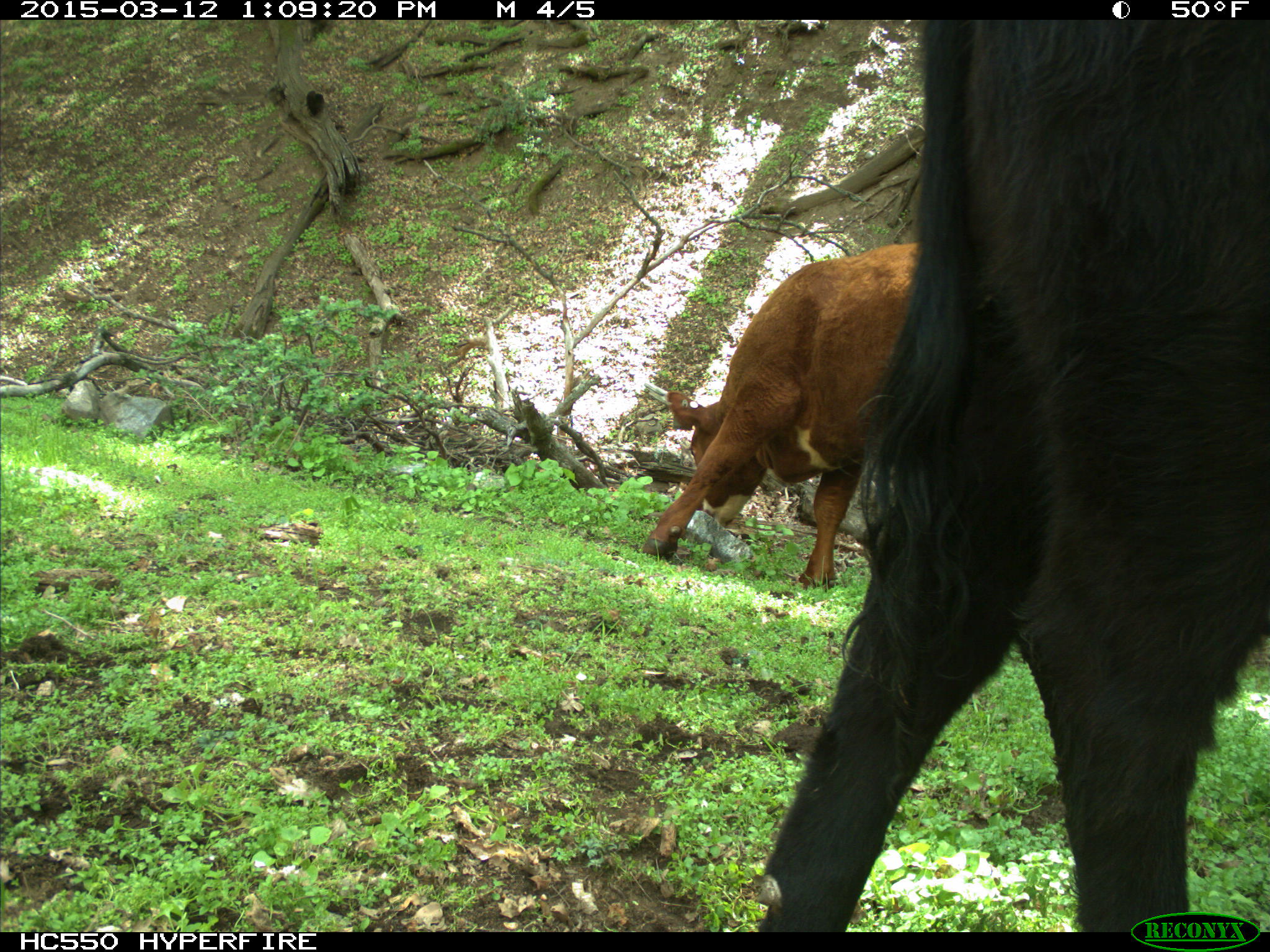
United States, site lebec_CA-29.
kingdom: Animalia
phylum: Chordata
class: Mammalia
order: Artiodactyla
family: Bovidae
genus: Bos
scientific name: Bos taurus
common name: domestic cow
Bos taurus (domestic cow).